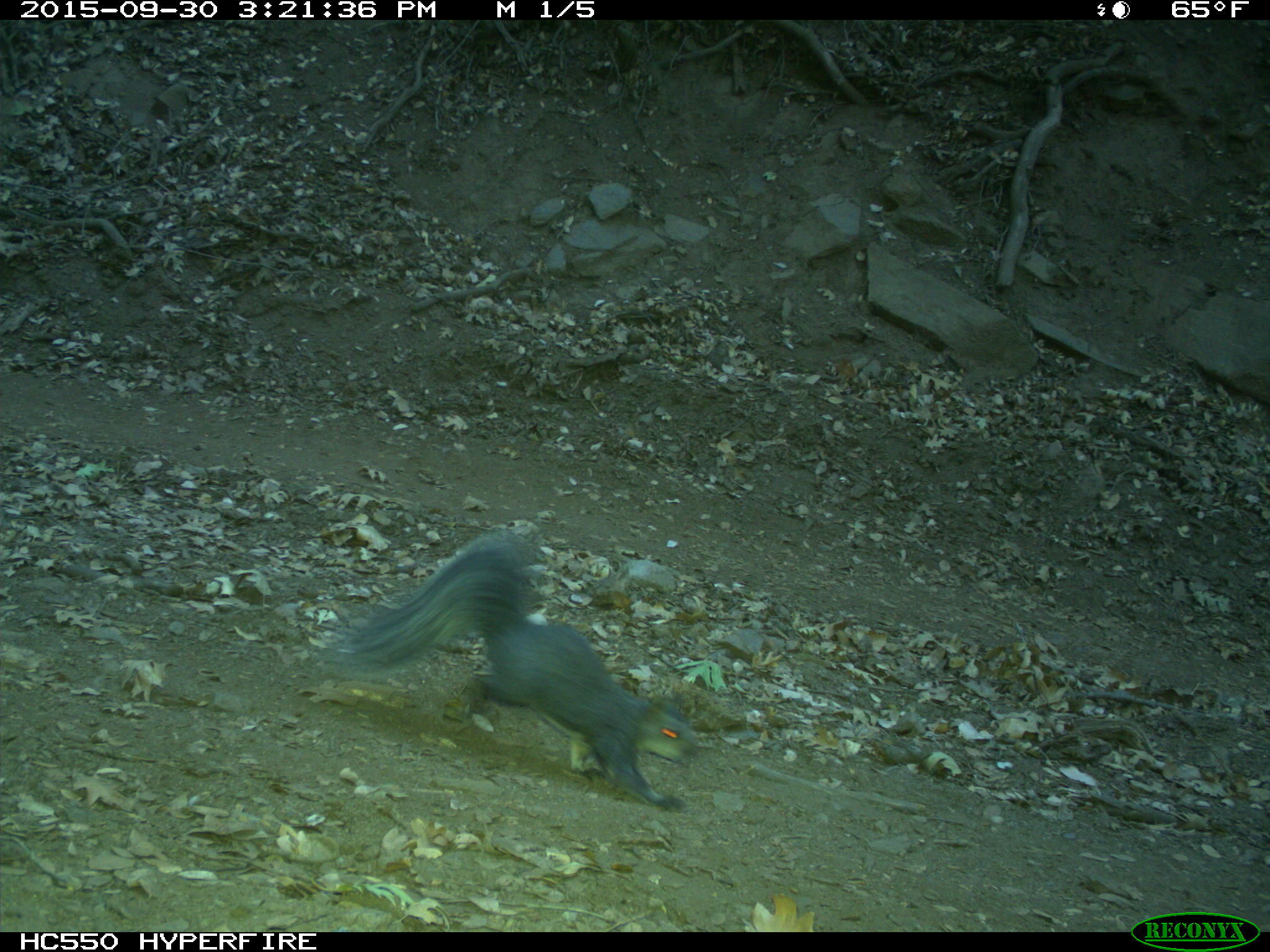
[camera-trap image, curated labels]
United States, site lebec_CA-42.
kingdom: Animalia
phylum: Chordata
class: Mammalia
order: Rodentia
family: Sciuridae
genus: Sciurus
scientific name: Sciurus carolinensis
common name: eastern gray squirrel